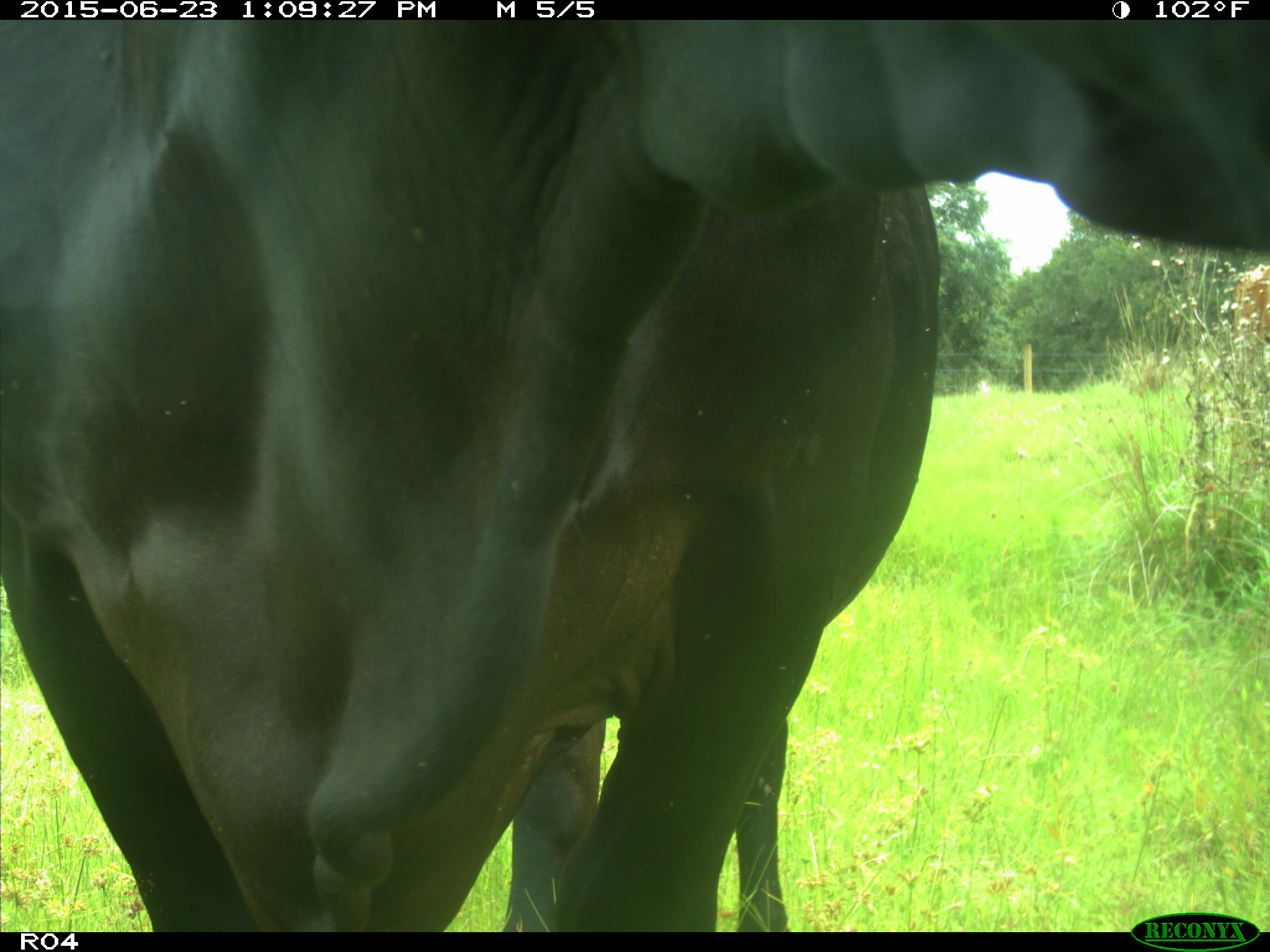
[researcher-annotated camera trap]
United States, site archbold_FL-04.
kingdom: Animalia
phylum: Chordata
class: Mammalia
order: Artiodactyla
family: Bovidae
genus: Bos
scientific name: Bos taurus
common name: domestic cow